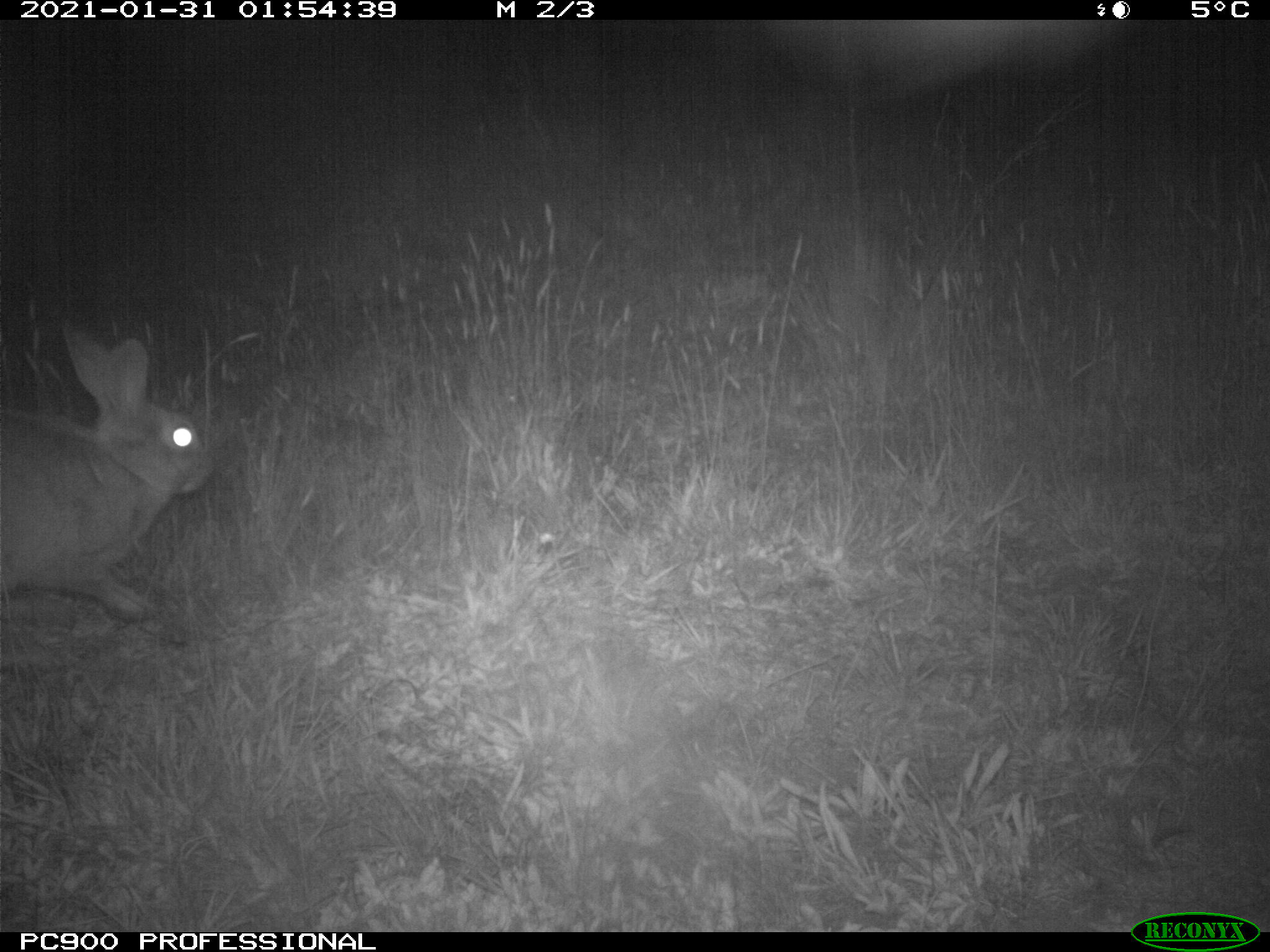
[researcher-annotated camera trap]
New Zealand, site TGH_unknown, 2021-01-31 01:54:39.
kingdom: Animalia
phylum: Chordata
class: Mammalia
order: Lagomorpha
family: Leporidae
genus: Oryctolagus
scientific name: Oryctolagus cuniculus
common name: european rabbit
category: rabbit